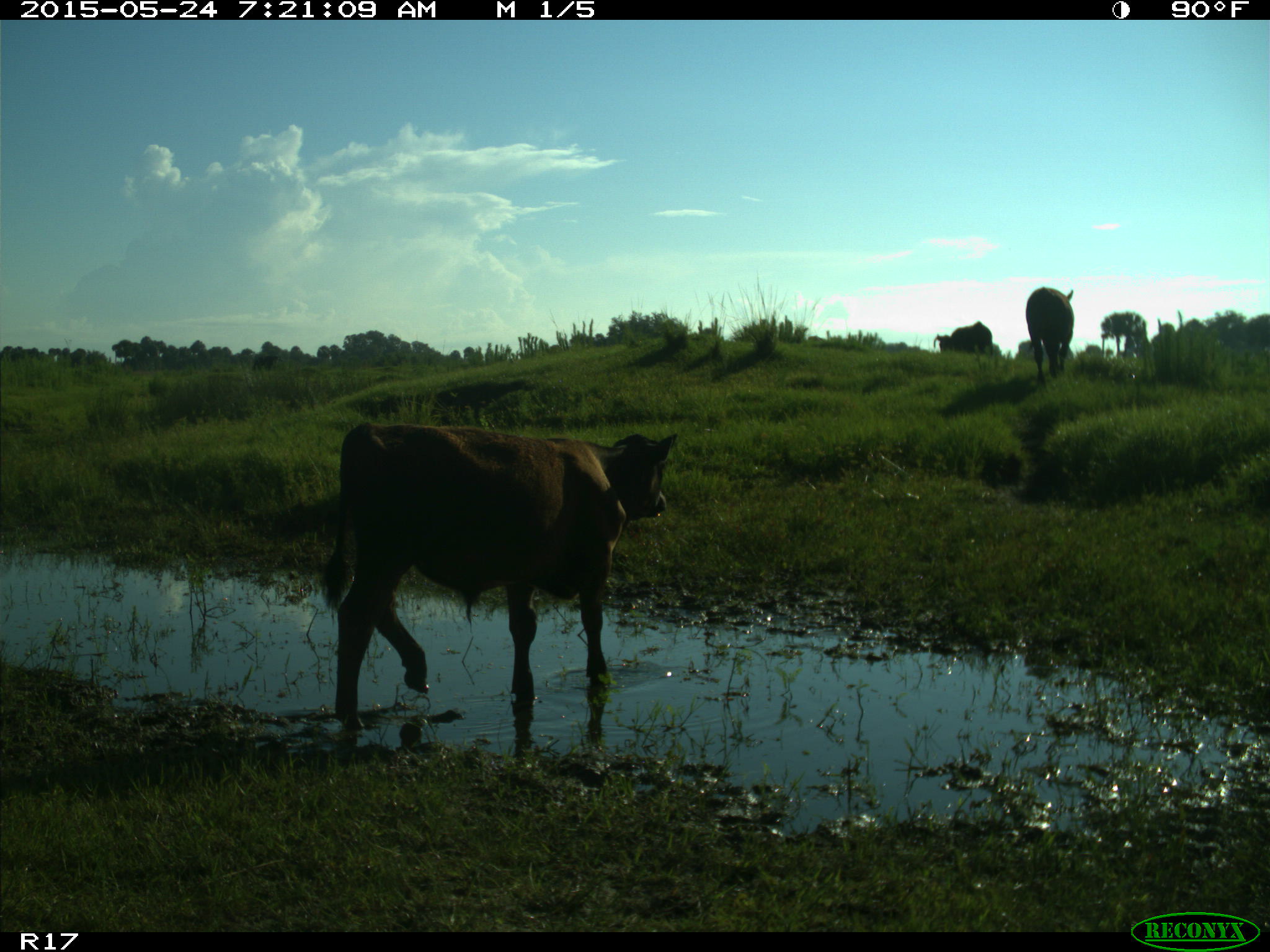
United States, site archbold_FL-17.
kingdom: Animalia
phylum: Chordata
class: Mammalia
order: Artiodactyla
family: Bovidae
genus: Bos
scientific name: Bos taurus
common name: domestic cow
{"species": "Bos taurus (domestic cow)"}